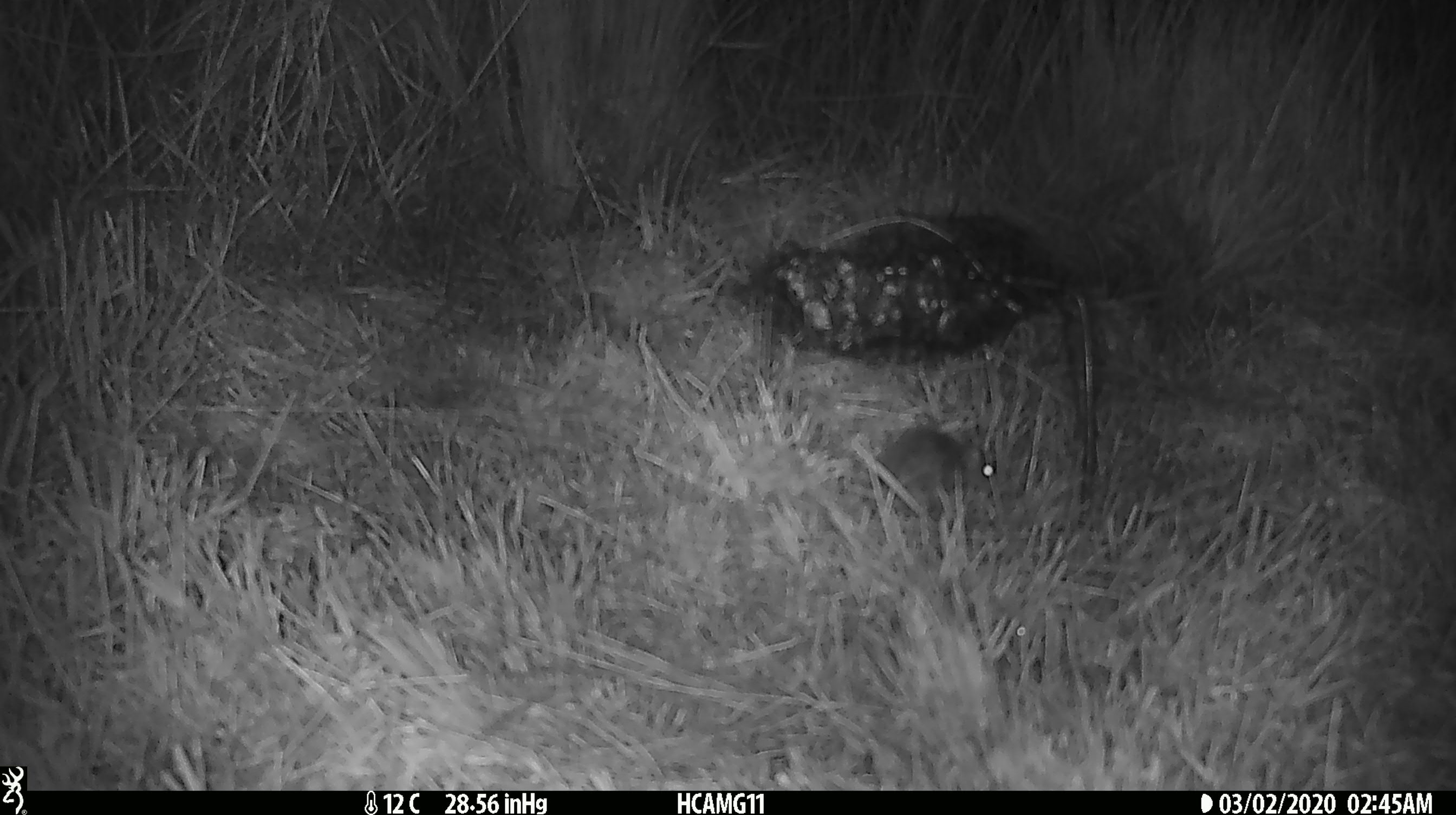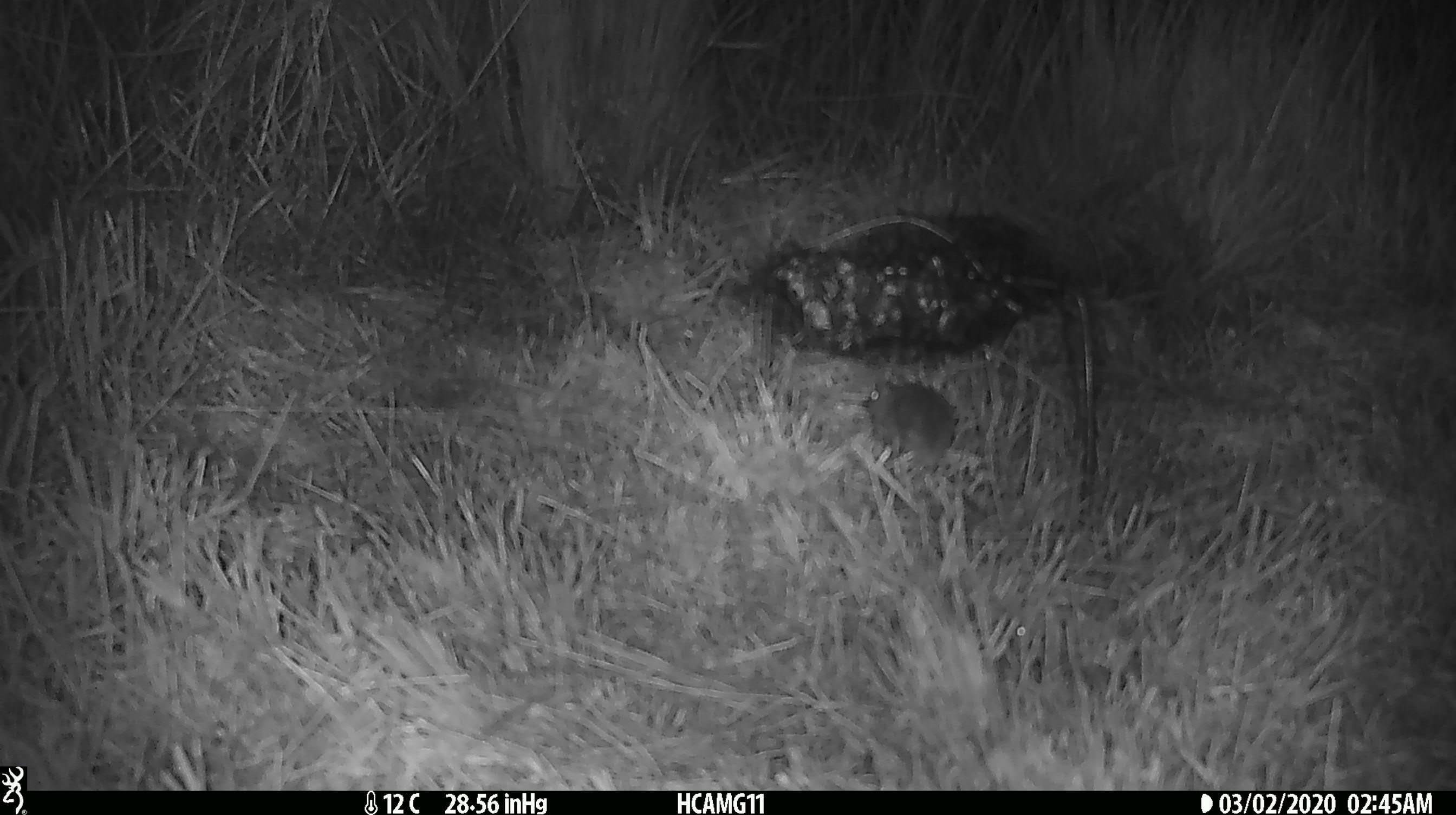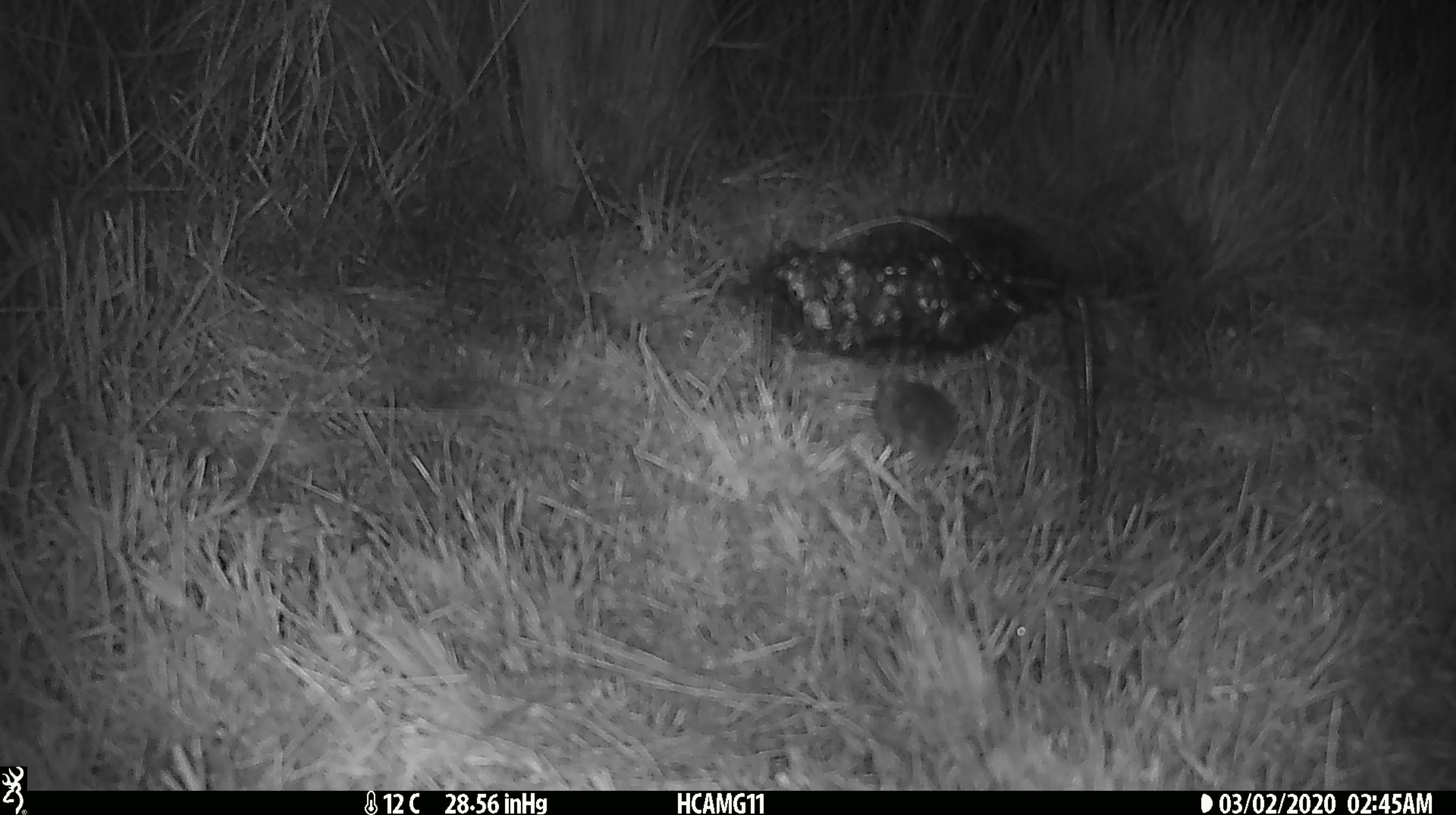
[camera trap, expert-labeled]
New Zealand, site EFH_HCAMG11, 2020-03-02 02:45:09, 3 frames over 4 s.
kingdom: Animalia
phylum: Chordata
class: Mammalia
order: Rodentia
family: Muridae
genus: Mus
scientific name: Mus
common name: mouse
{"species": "mouse (Mus)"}